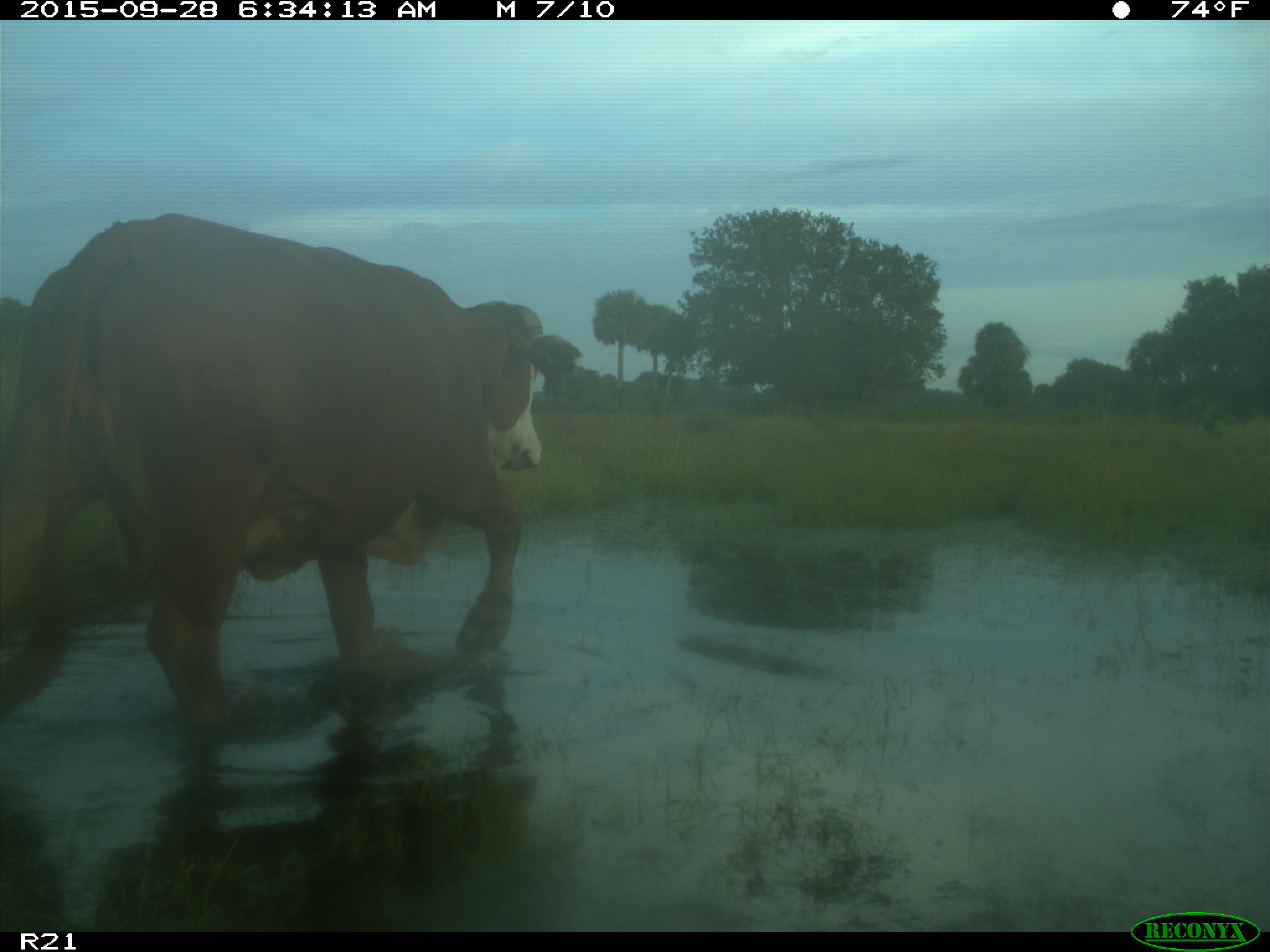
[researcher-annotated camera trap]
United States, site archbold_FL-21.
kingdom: Animalia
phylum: Chordata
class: Mammalia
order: Artiodactyla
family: Bovidae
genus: Bos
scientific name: Bos taurus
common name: domestic cow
Bos taurus (domestic cow).